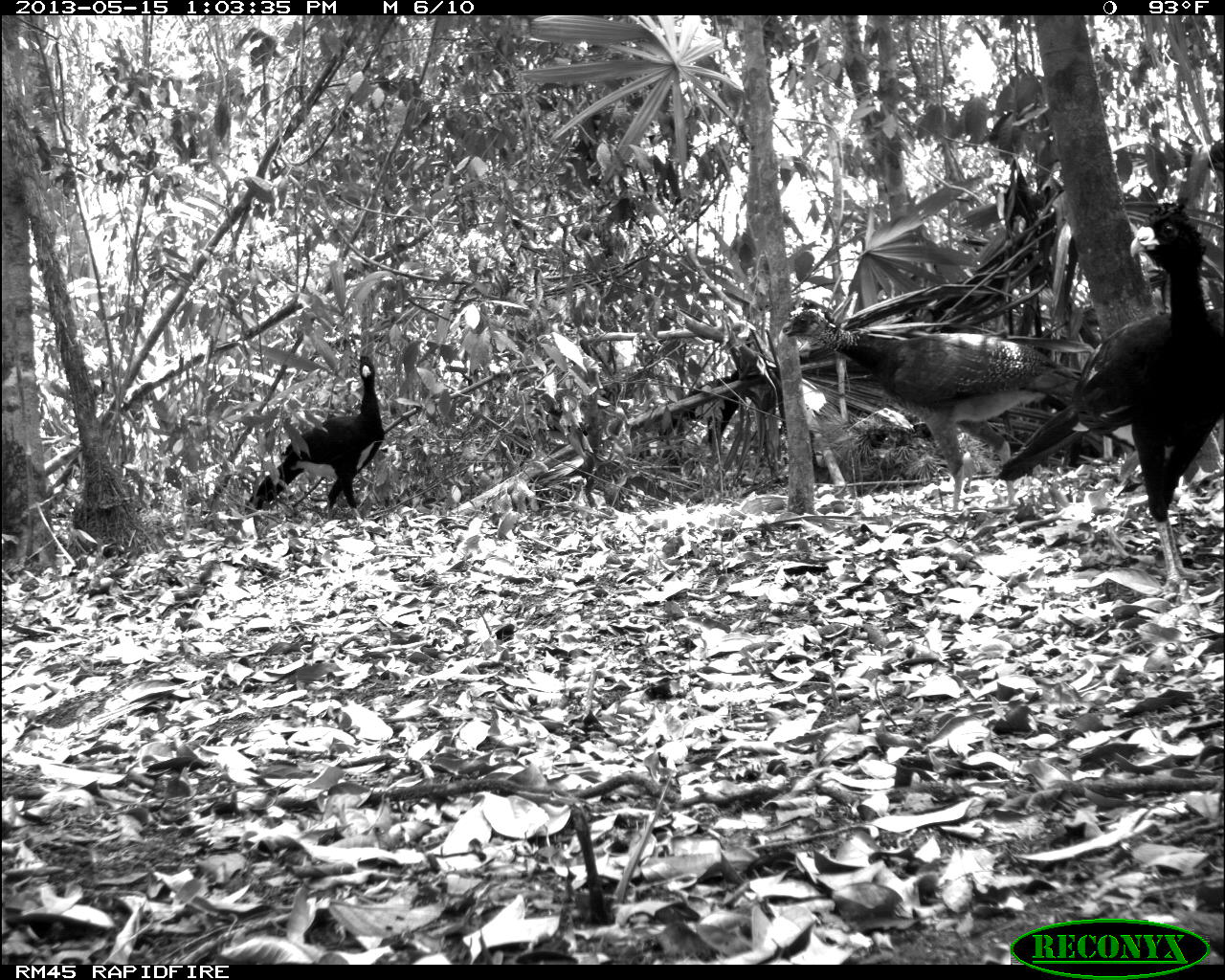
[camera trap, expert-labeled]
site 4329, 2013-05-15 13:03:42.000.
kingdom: Animalia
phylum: Chordata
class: Aves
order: Galliformes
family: Cracidae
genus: Crax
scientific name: Crax rubra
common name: great curassow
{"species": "Crax rubra (great curassow)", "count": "4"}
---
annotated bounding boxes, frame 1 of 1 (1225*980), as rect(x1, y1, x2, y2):
crax rubra: rect(996, 198, 1224, 597); rect(780, 300, 1084, 513); rect(245, 356, 384, 525); rect(634, 324, 750, 474)